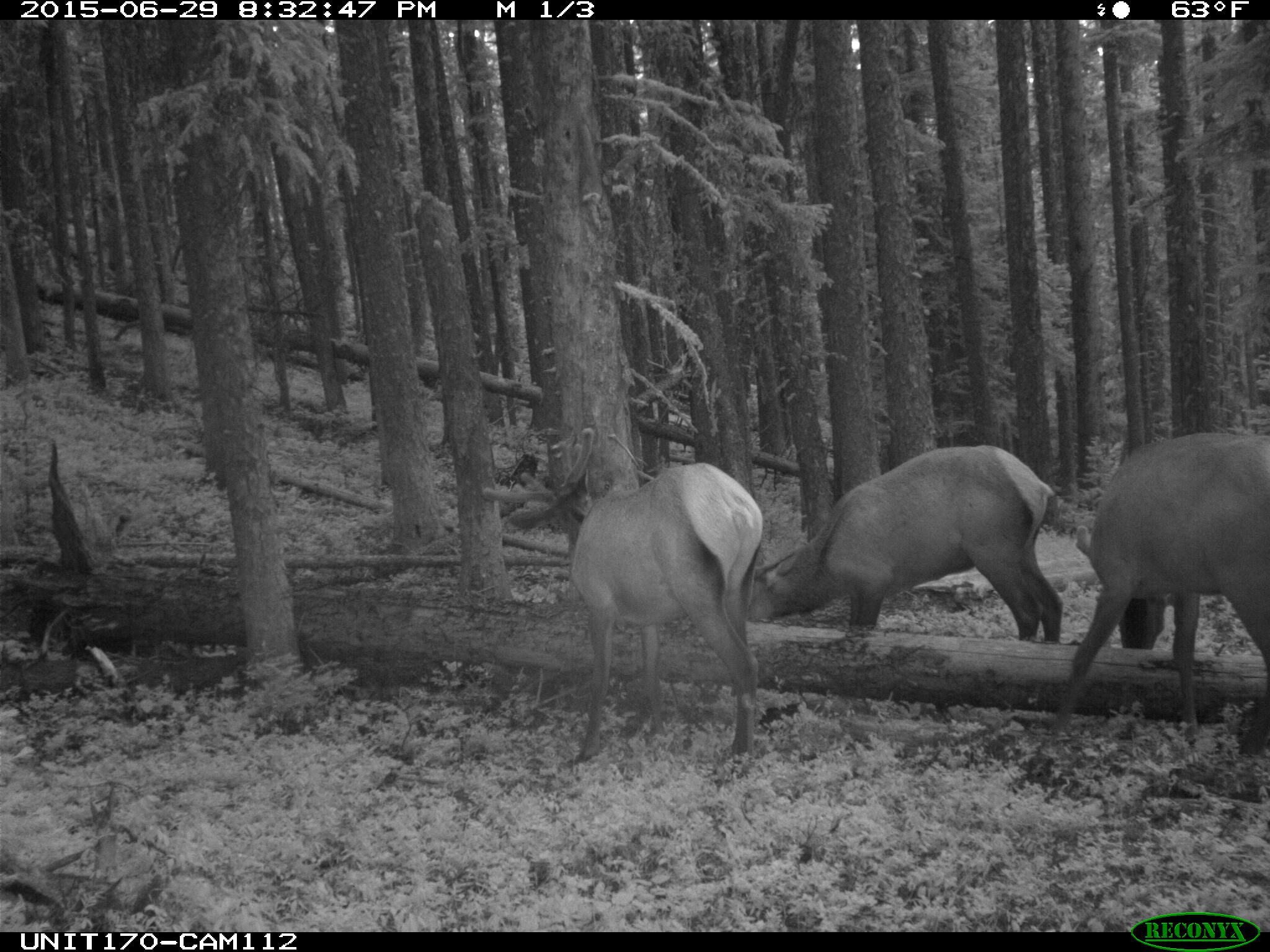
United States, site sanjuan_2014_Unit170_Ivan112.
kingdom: Animalia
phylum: Chordata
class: Mammalia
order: Artiodactyla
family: Cervidae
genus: Cervus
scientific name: Cervus elaphus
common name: red deer